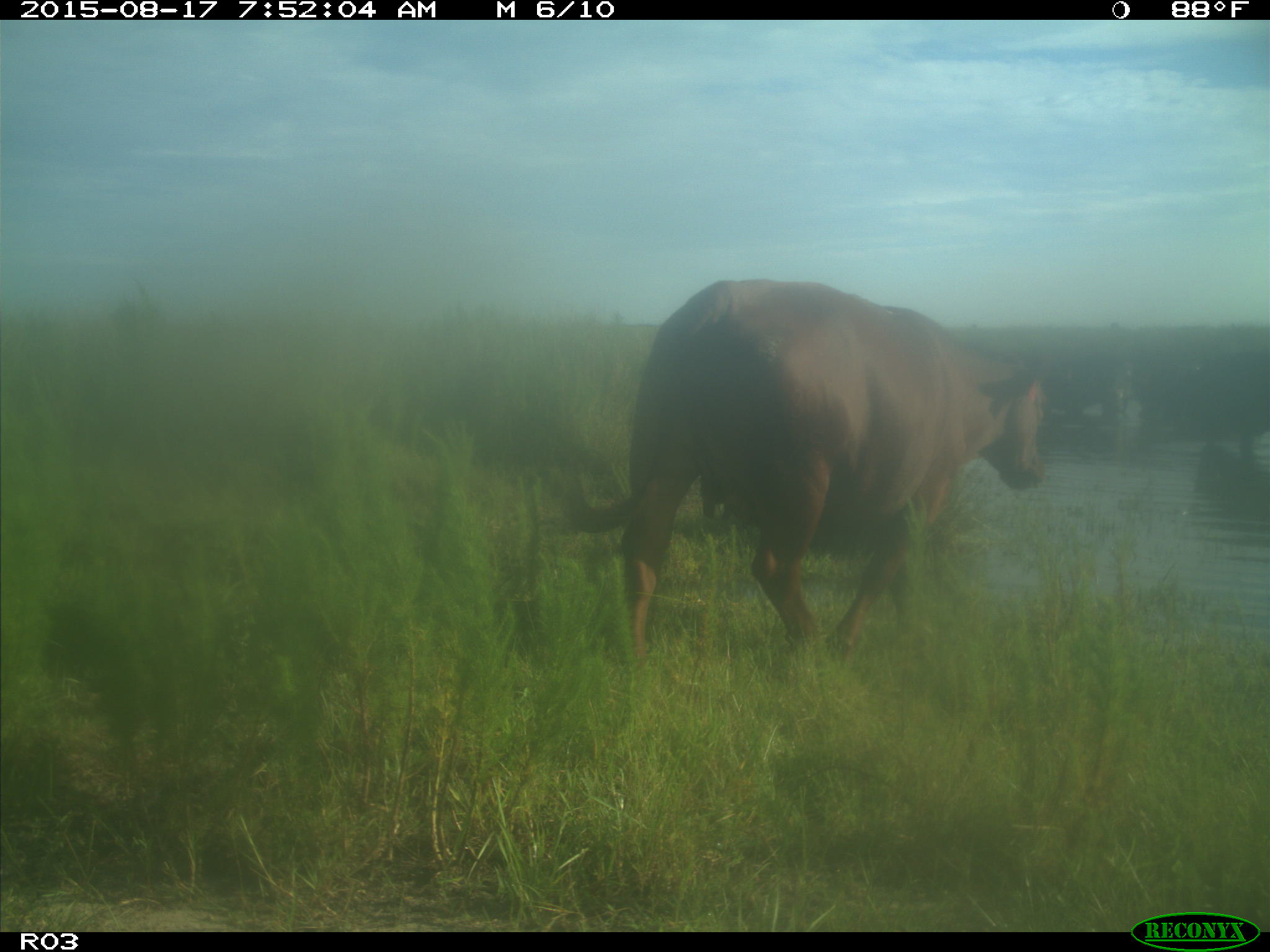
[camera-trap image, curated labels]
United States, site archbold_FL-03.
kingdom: Animalia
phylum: Chordata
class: Mammalia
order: Artiodactyla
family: Bovidae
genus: Bos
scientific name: Bos taurus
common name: domestic cow